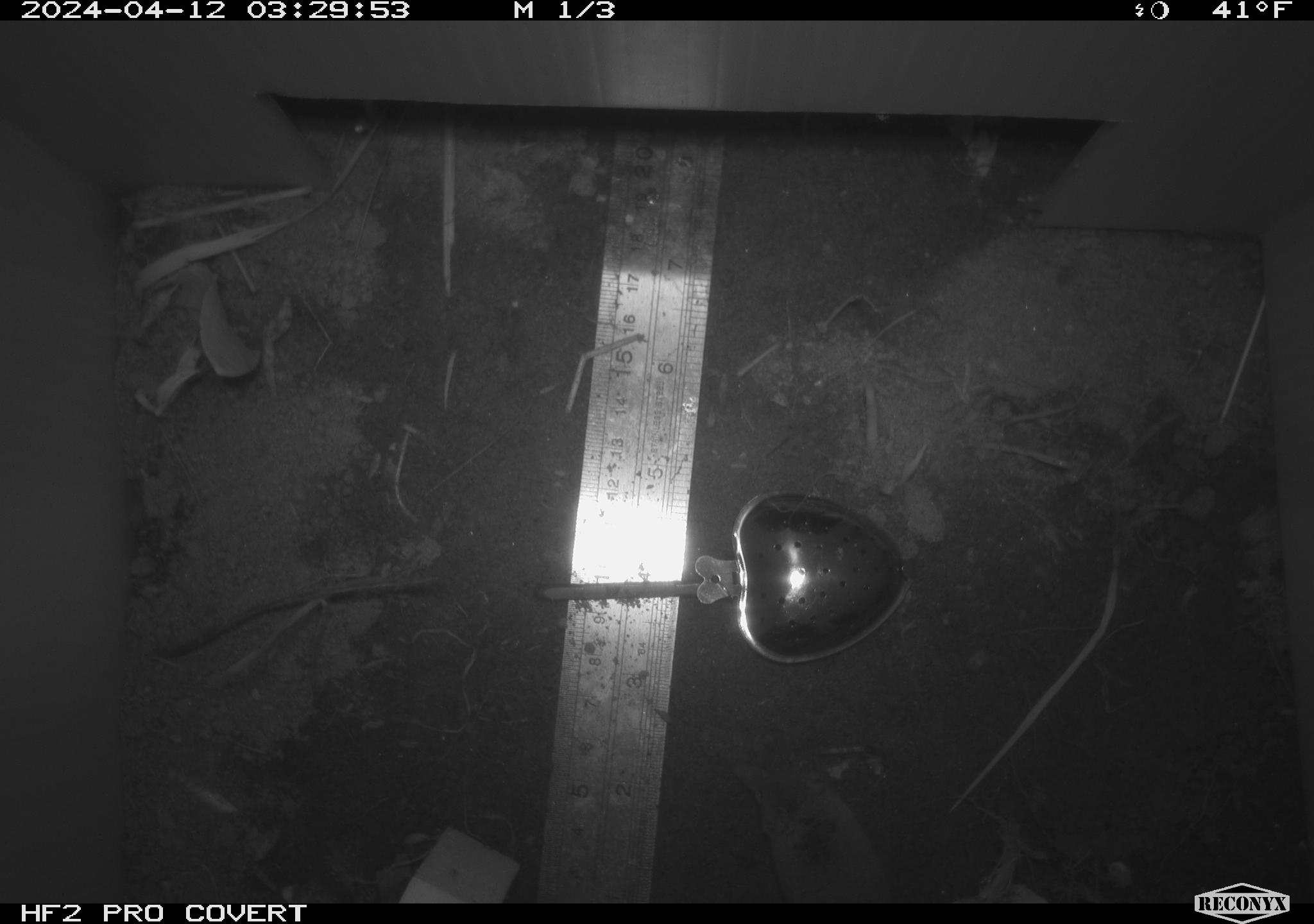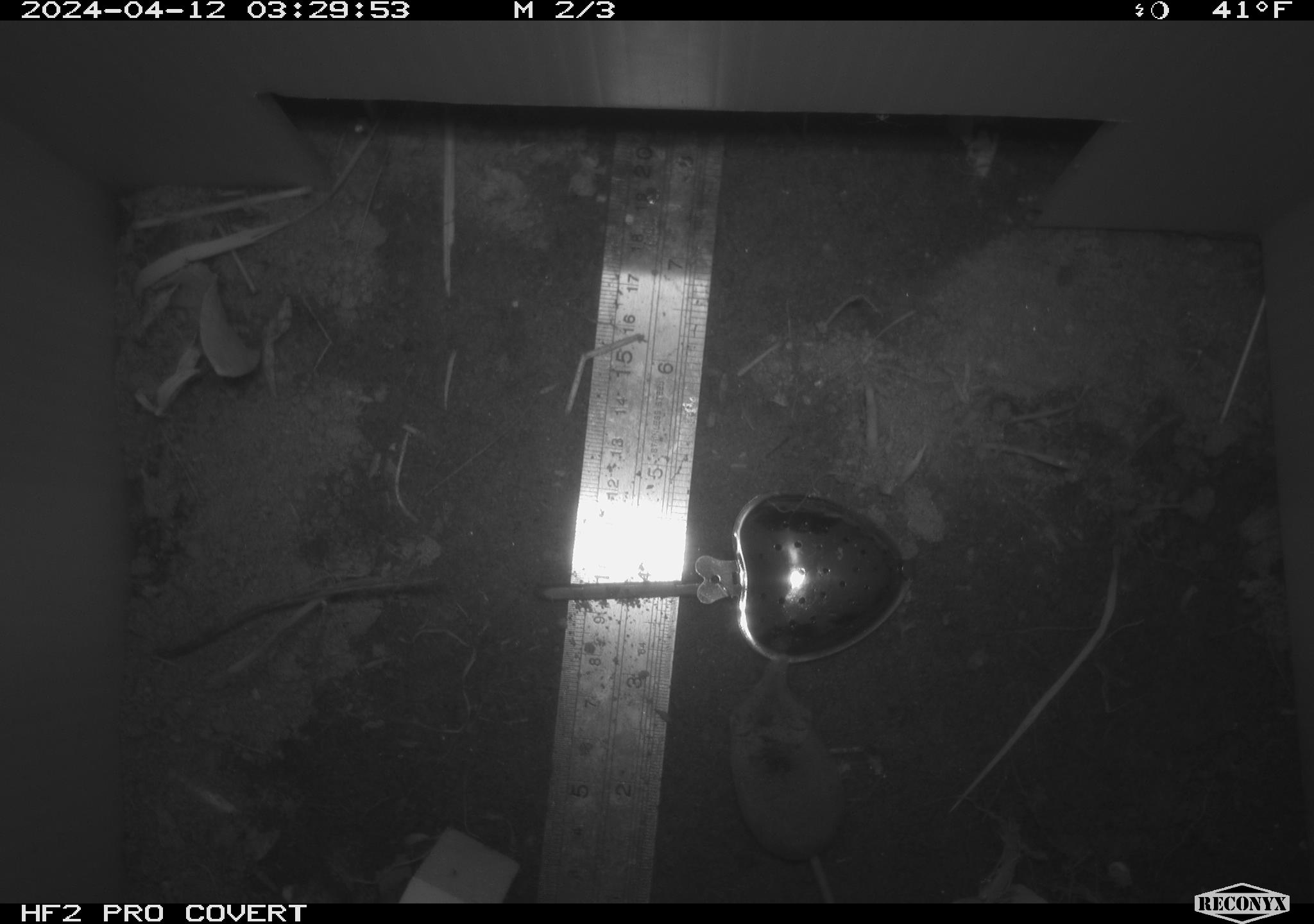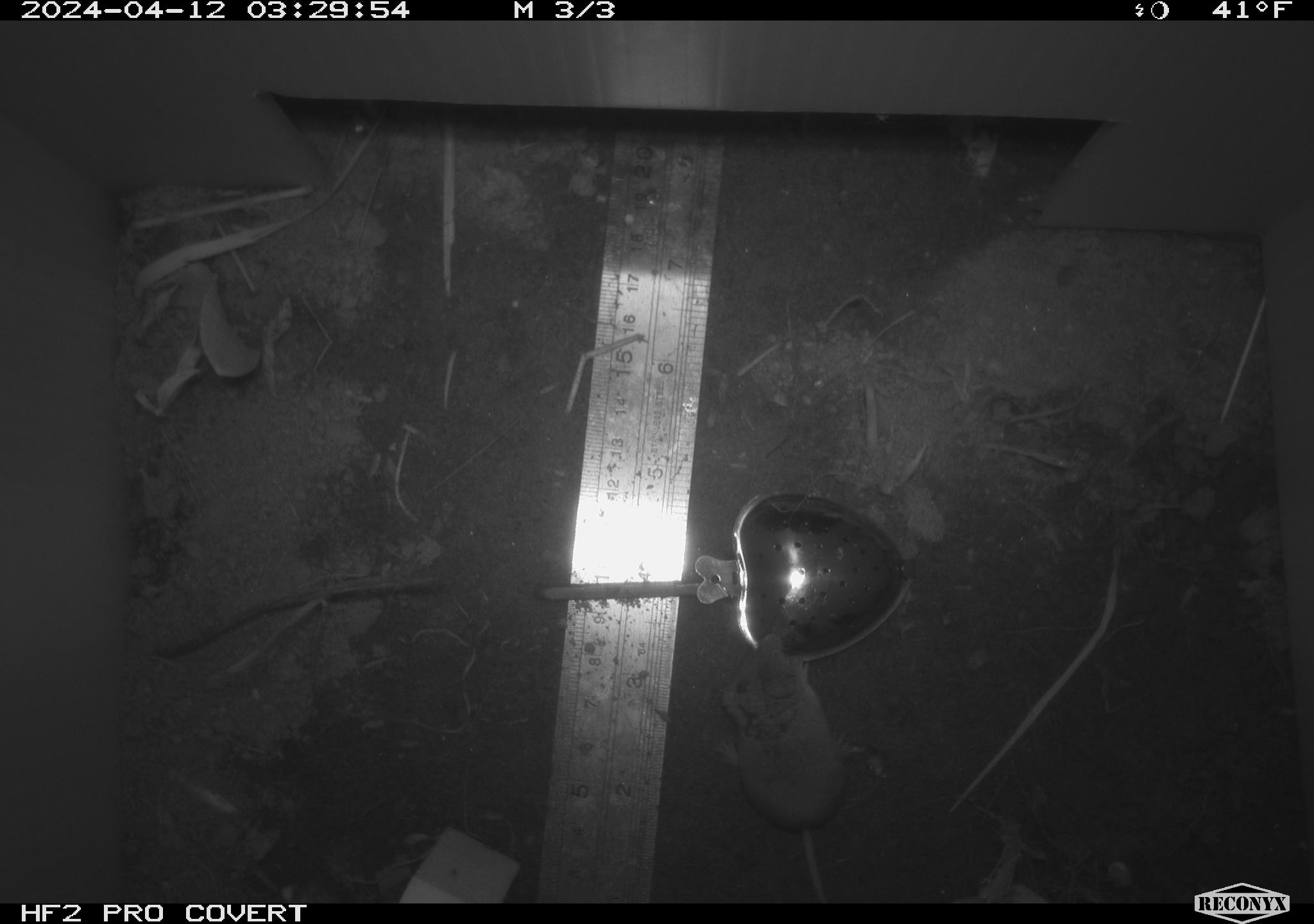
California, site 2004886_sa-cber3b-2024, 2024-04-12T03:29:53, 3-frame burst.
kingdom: Animalia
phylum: Chordata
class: Mammalia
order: Eulipotyphla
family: Soricidae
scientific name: Soricidae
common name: shrews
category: soricidae family